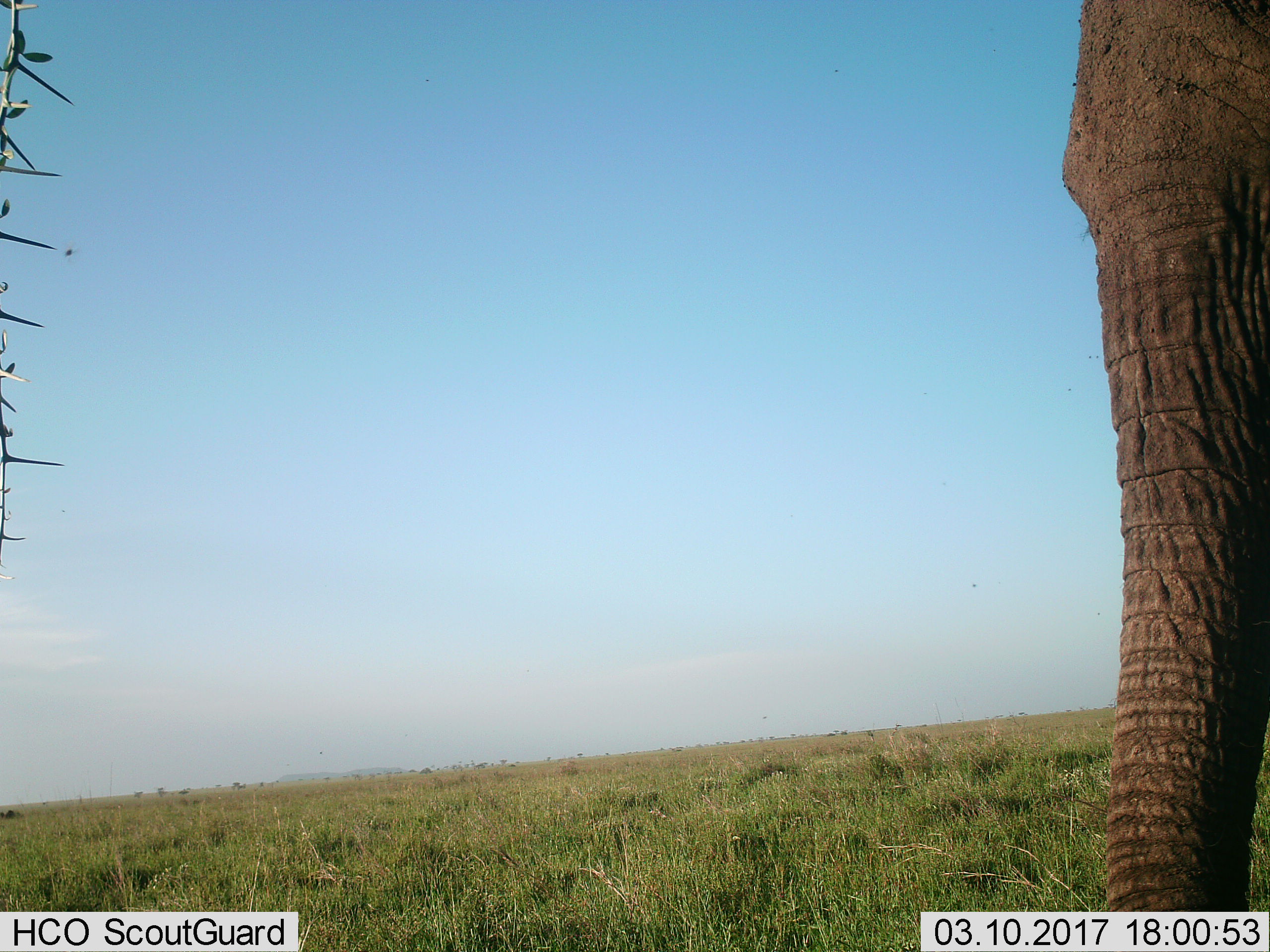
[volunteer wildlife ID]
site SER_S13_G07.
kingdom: Animalia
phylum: Chordata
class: Mammalia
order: Proboscidea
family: Elephantidae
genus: Loxodonta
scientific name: Loxodonta africana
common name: african bush elephant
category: elephant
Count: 1.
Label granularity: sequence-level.